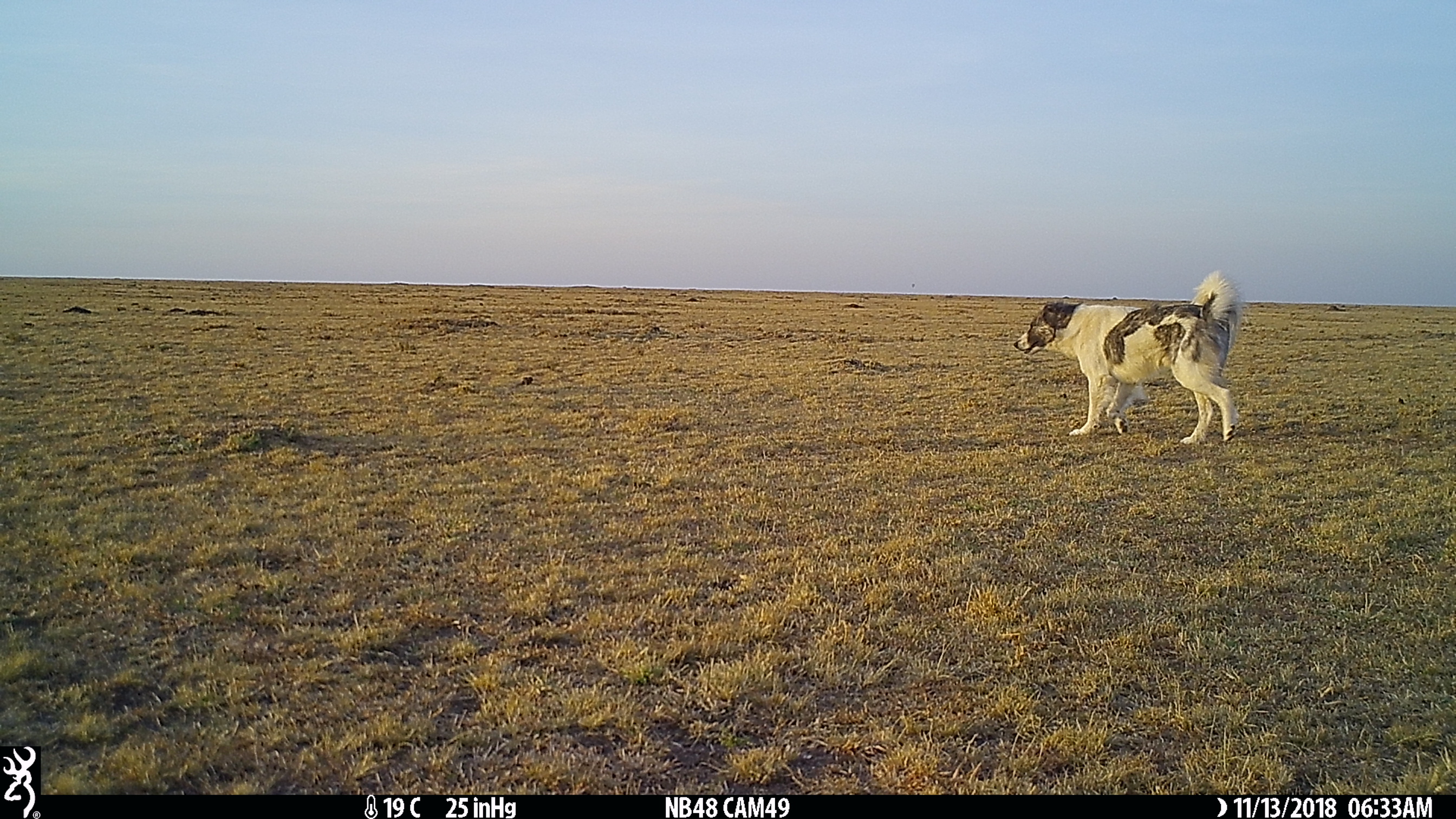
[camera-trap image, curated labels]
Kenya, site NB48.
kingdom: Animalia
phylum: Chordata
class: Mammalia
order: Carnivora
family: Canidae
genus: Canis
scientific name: Canis familiaris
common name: domestic dog